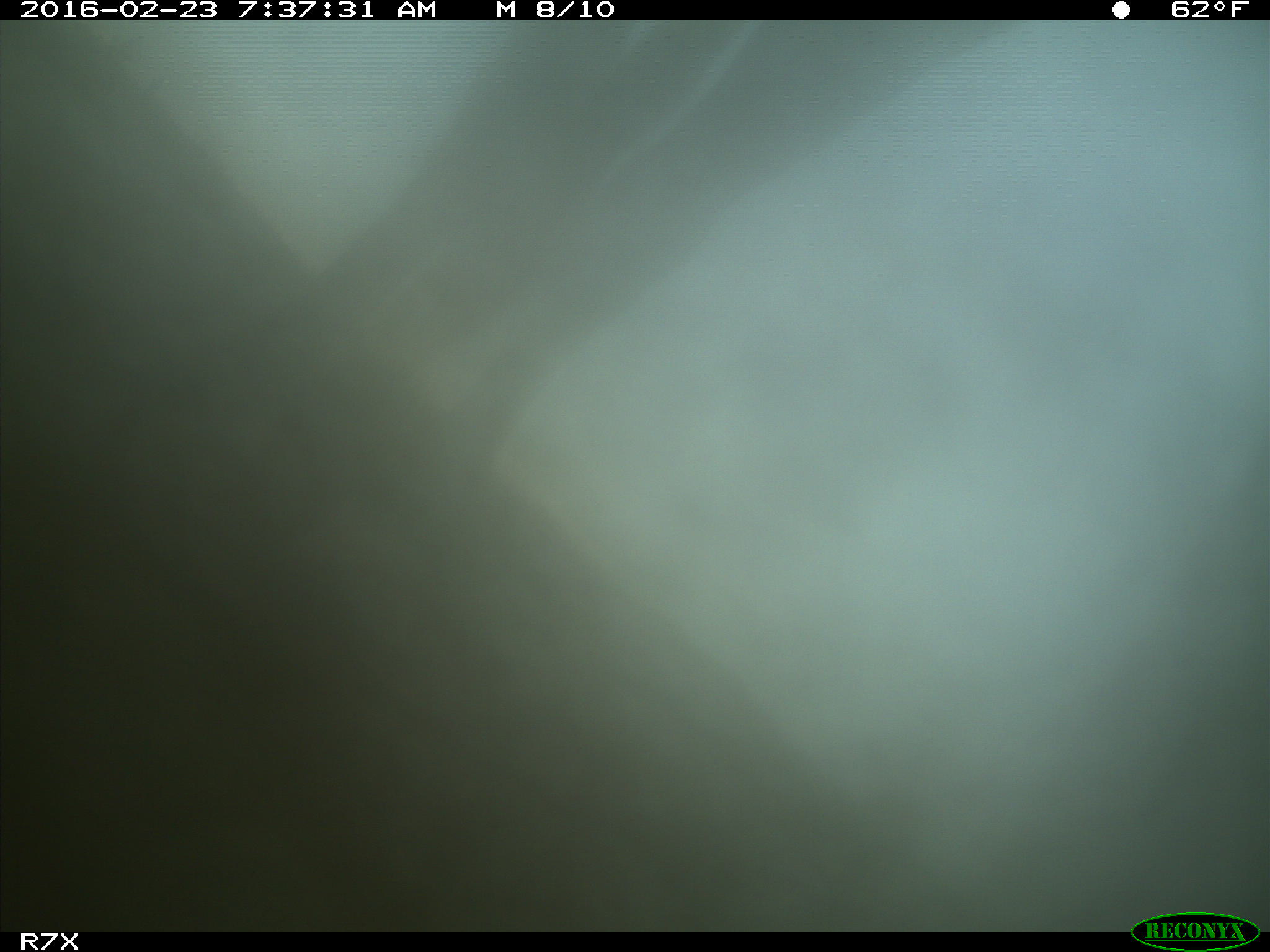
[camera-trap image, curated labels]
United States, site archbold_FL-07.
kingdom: Animalia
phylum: Chordata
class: Mammalia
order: Artiodactyla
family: Bovidae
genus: Bos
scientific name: Bos taurus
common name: domestic cow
Bos taurus (domestic cow).